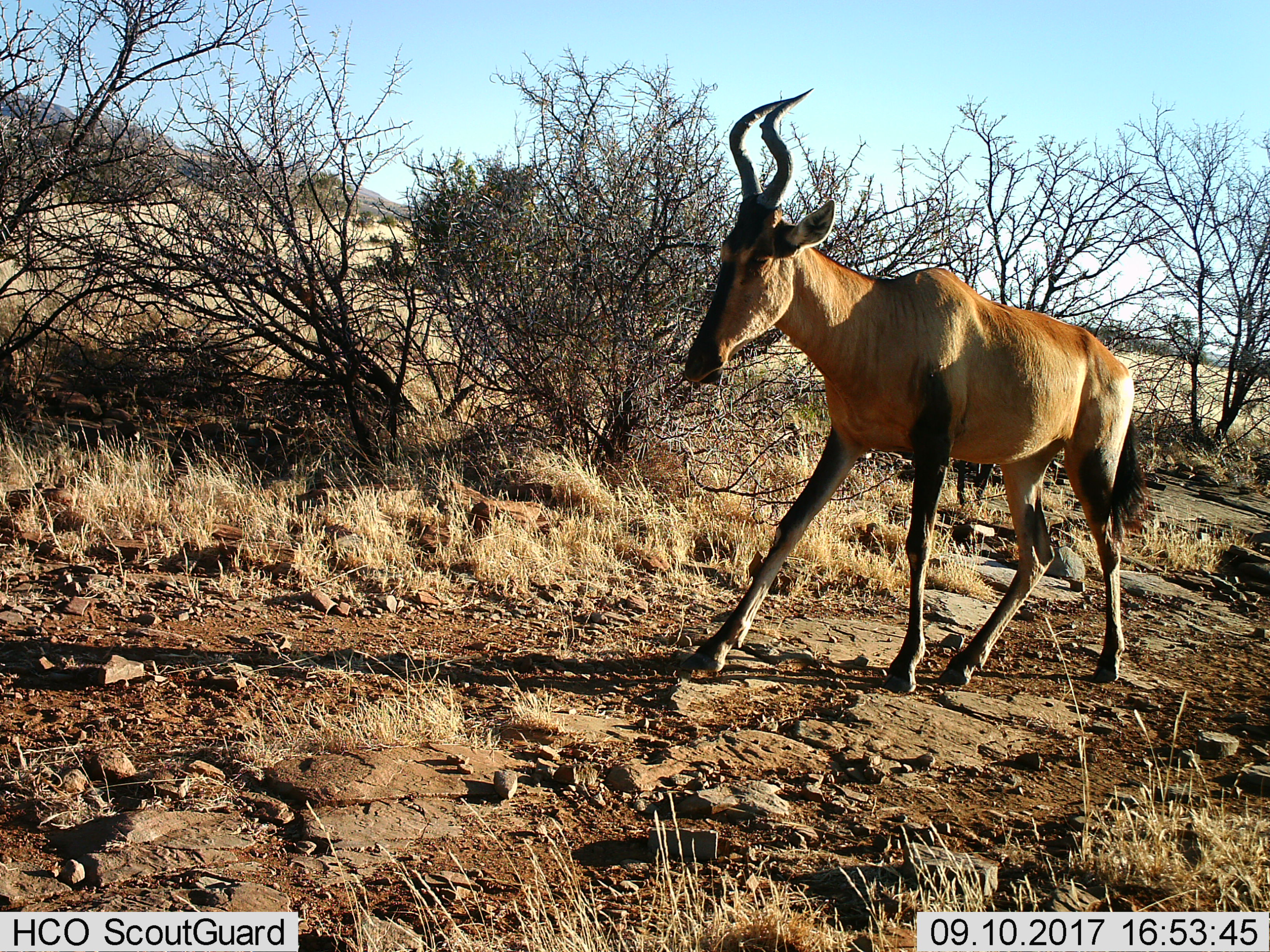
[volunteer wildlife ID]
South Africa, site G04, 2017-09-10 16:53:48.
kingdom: Animalia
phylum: Chordata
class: Mammalia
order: Artiodactyla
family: Bovidae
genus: Alcelaphus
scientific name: Alcelaphus buselaphus caama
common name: red hartebeest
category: hartebeestred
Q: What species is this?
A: Hartebeestred (red hartebeest) (Alcelaphus buselaphus caama).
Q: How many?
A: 1.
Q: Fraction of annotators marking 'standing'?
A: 0%.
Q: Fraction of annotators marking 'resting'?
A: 0%.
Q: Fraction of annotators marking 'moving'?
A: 100%.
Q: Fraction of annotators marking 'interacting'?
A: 0%.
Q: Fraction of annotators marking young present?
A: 0%.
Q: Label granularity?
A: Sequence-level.